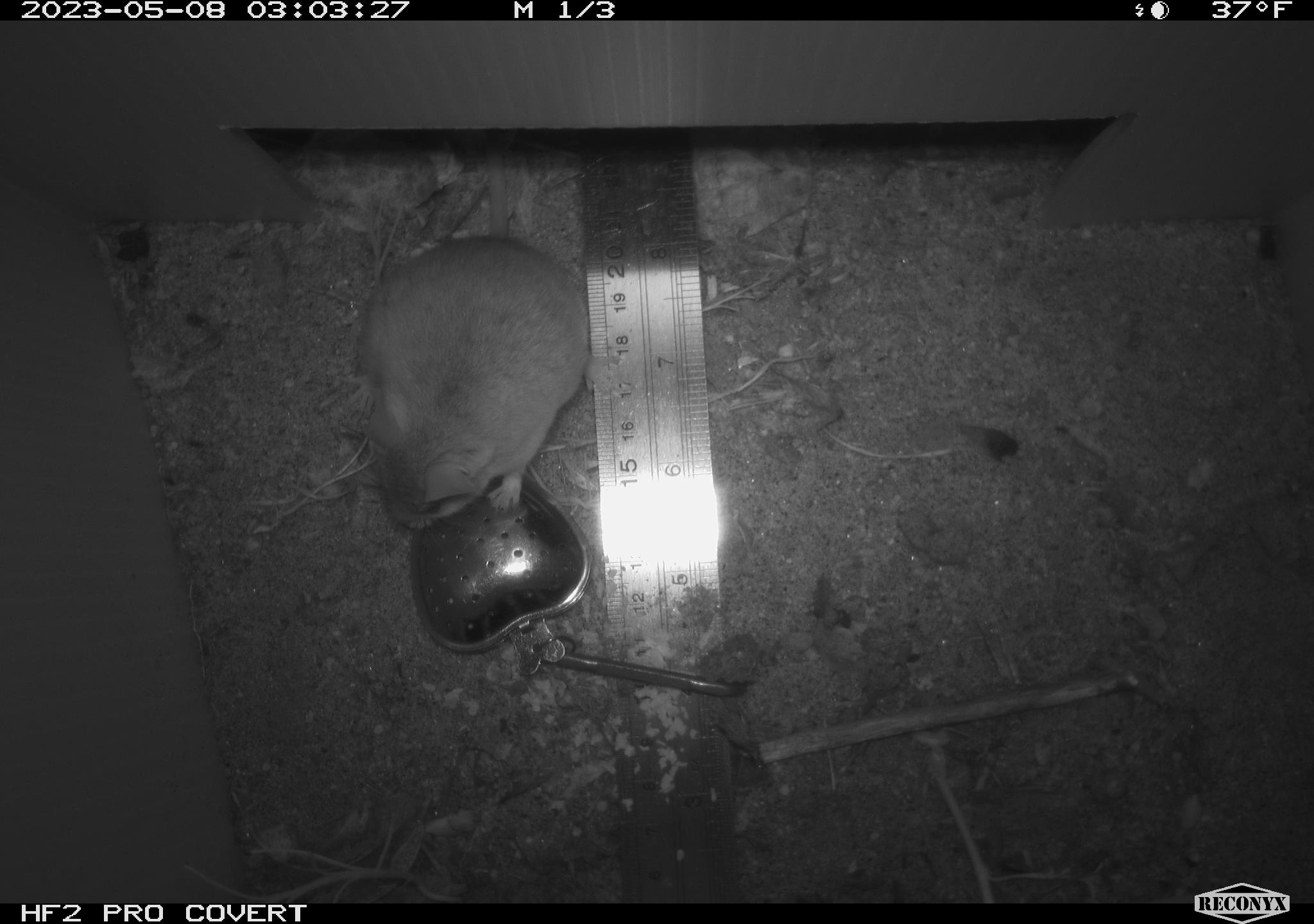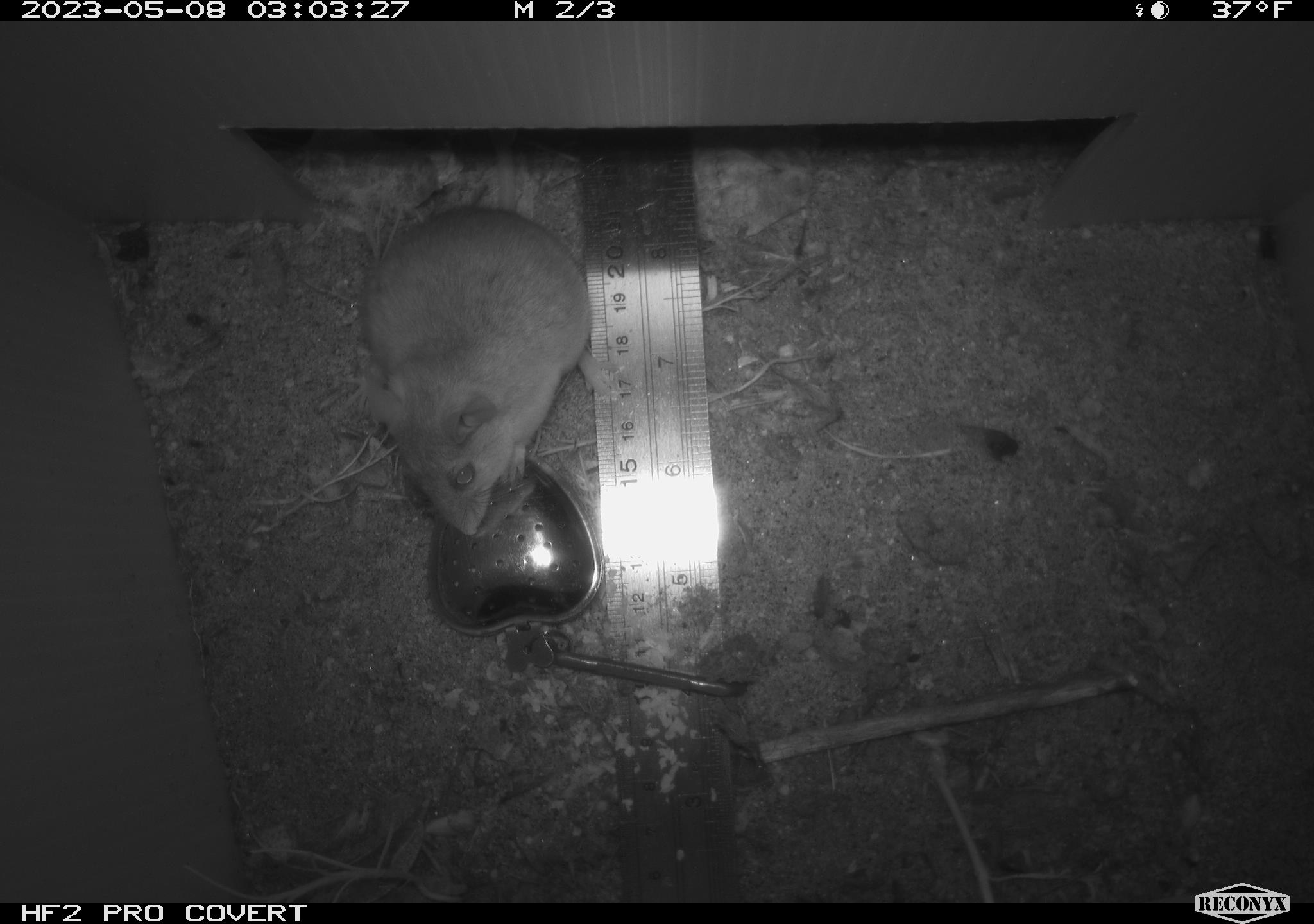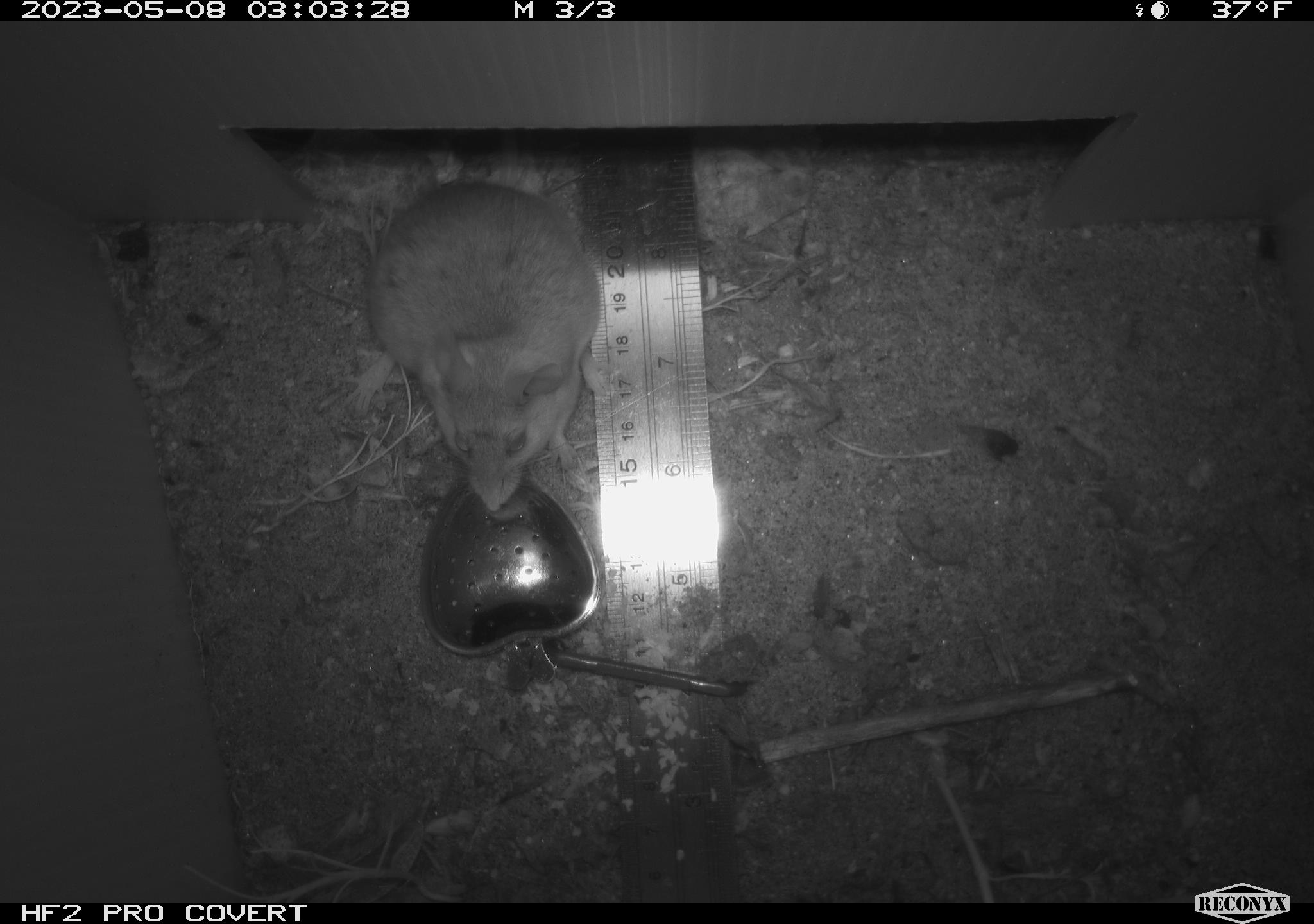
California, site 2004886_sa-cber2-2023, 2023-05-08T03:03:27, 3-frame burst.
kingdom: Animalia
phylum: Chordata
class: Mammalia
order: Rodentia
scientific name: Rodentia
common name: mouse species